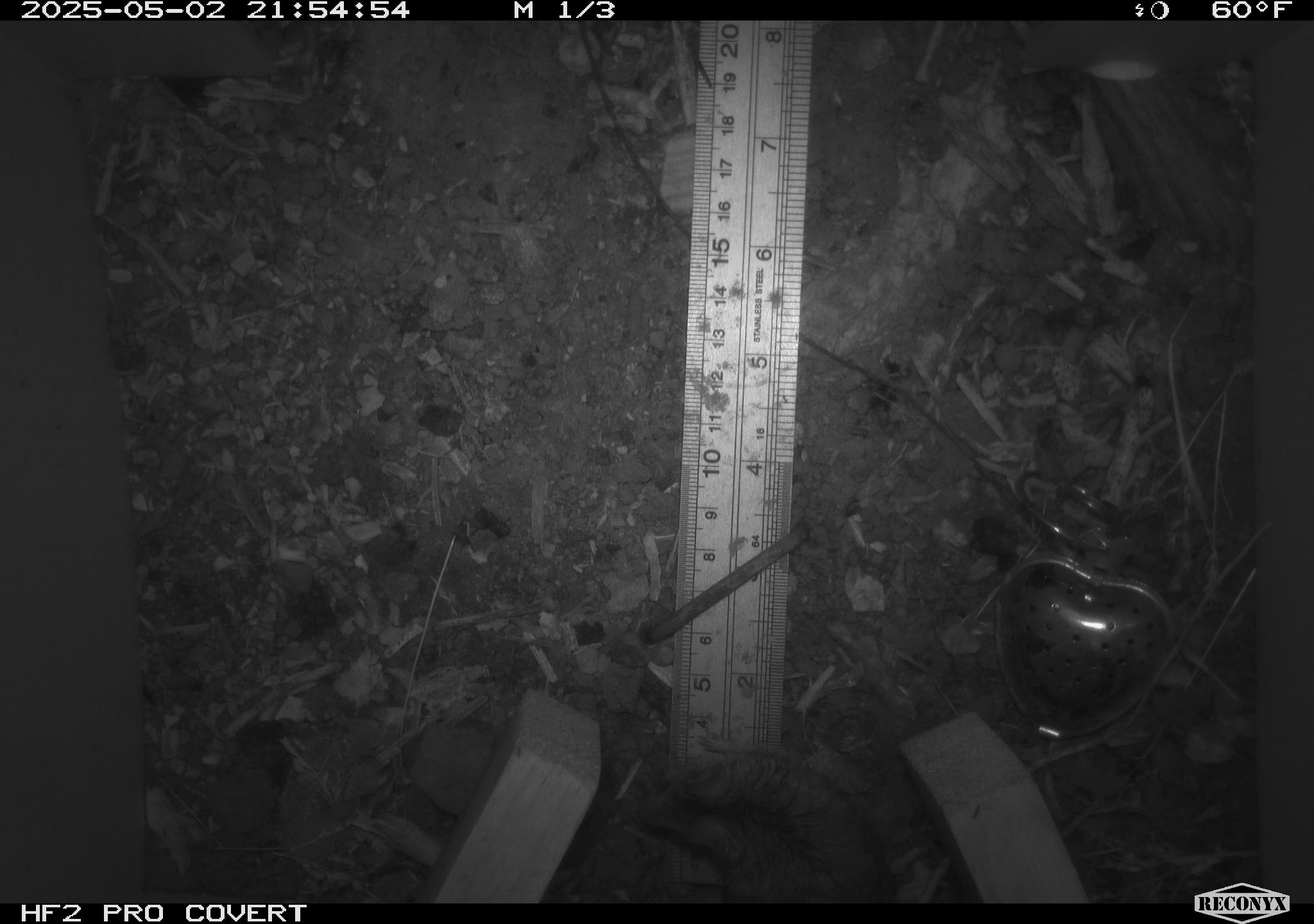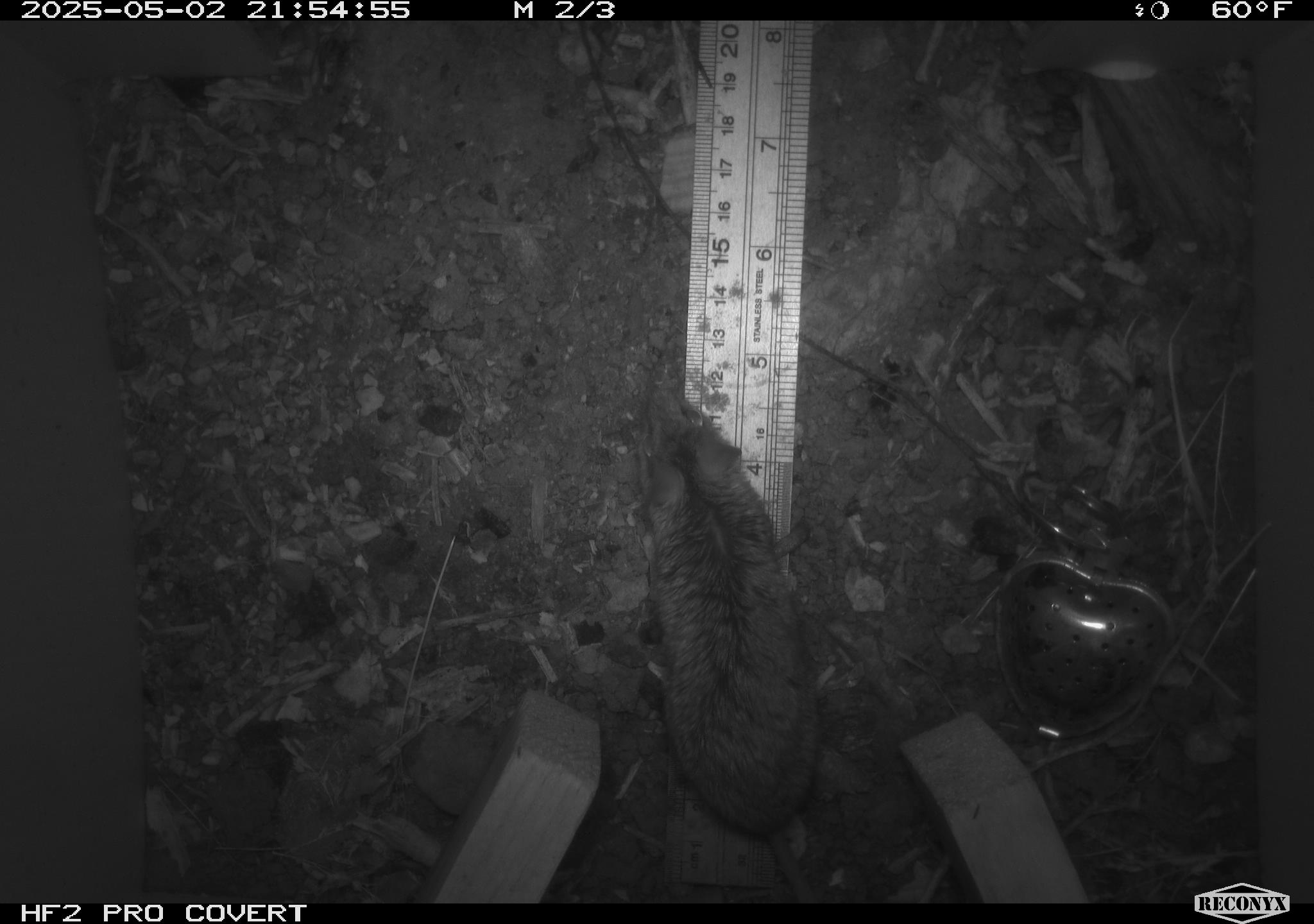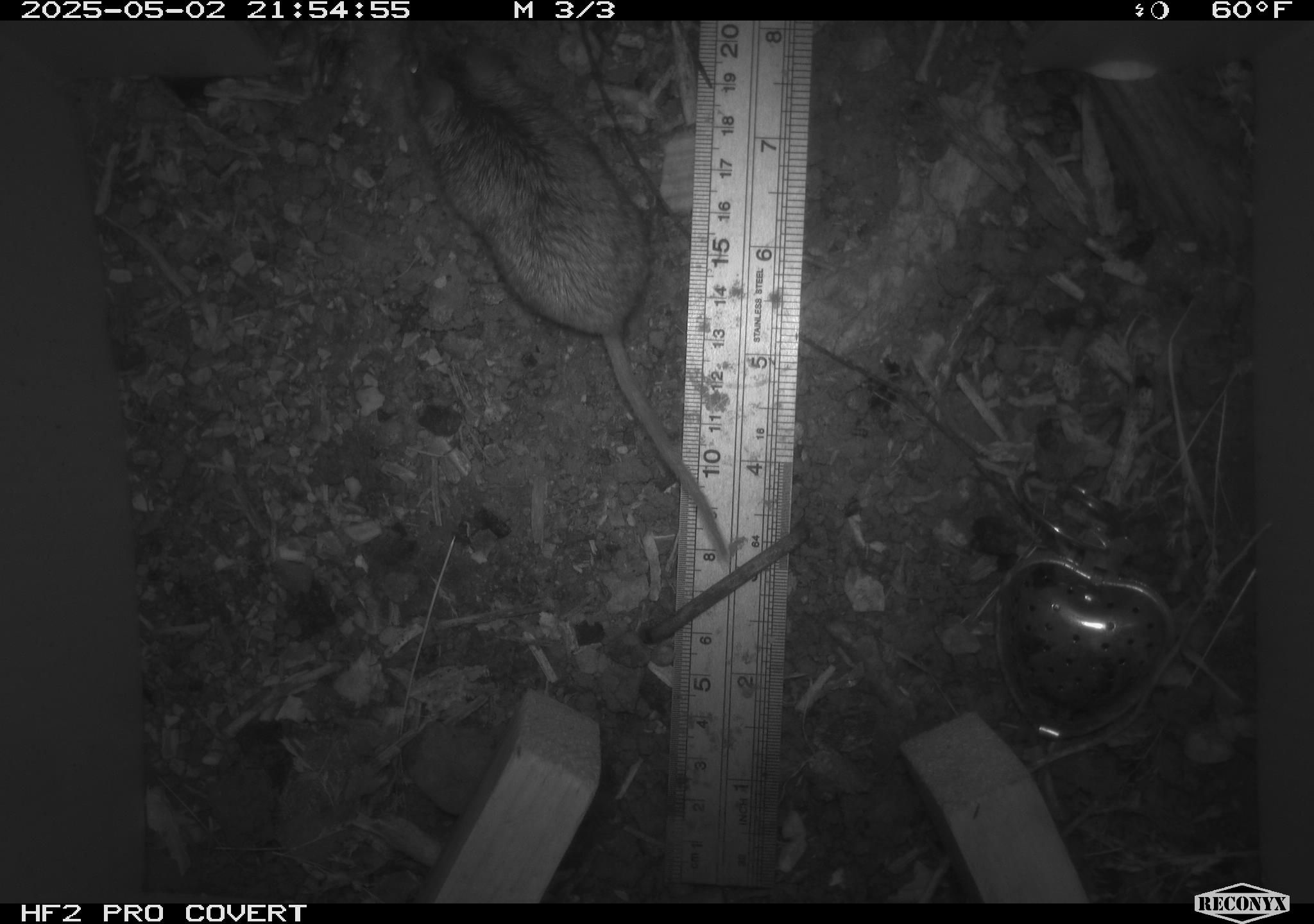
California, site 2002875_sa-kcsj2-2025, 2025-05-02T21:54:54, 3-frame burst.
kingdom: Animalia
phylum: Chordata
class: Mammalia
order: Rodentia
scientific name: Rodentia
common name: rodent